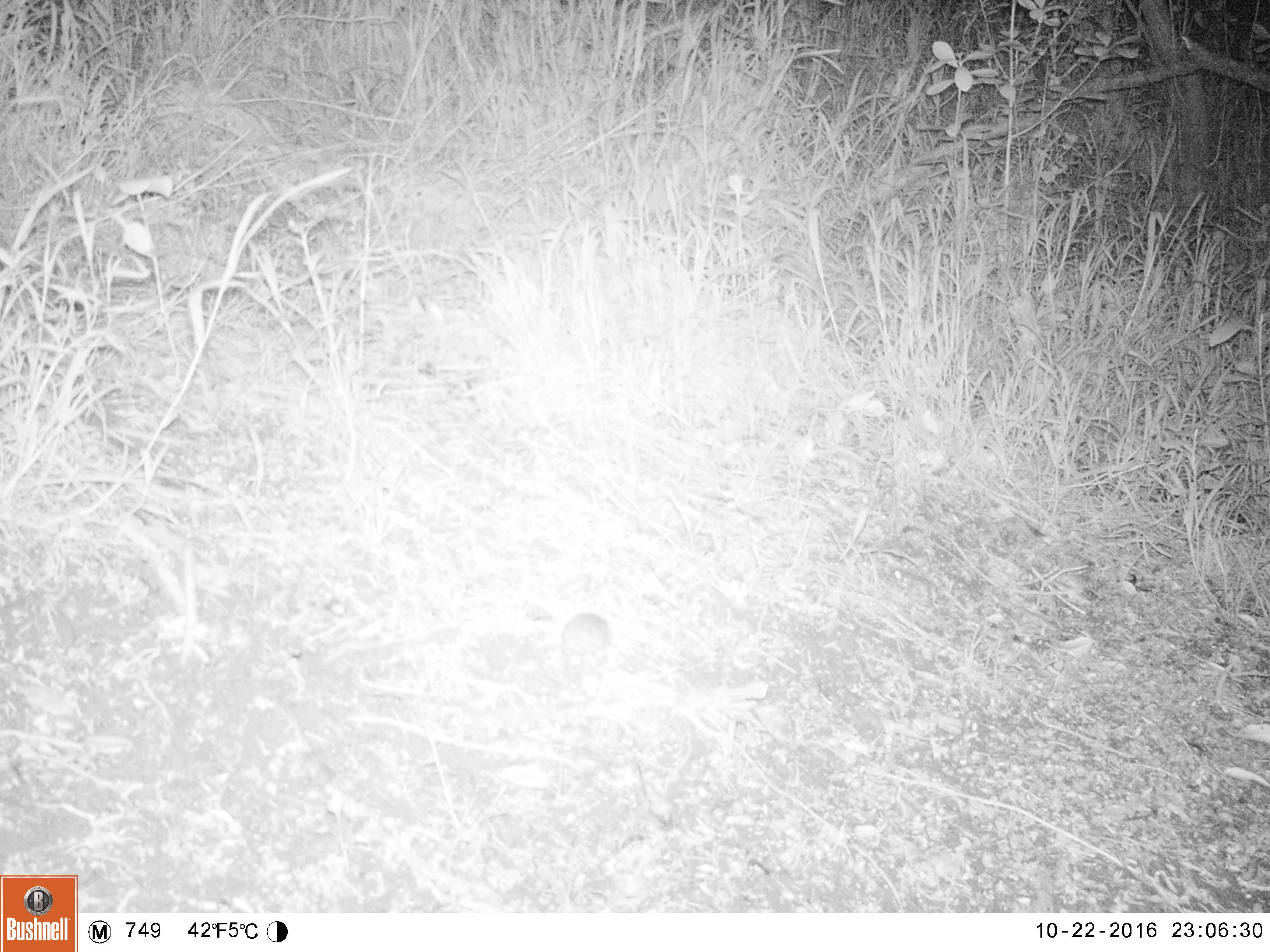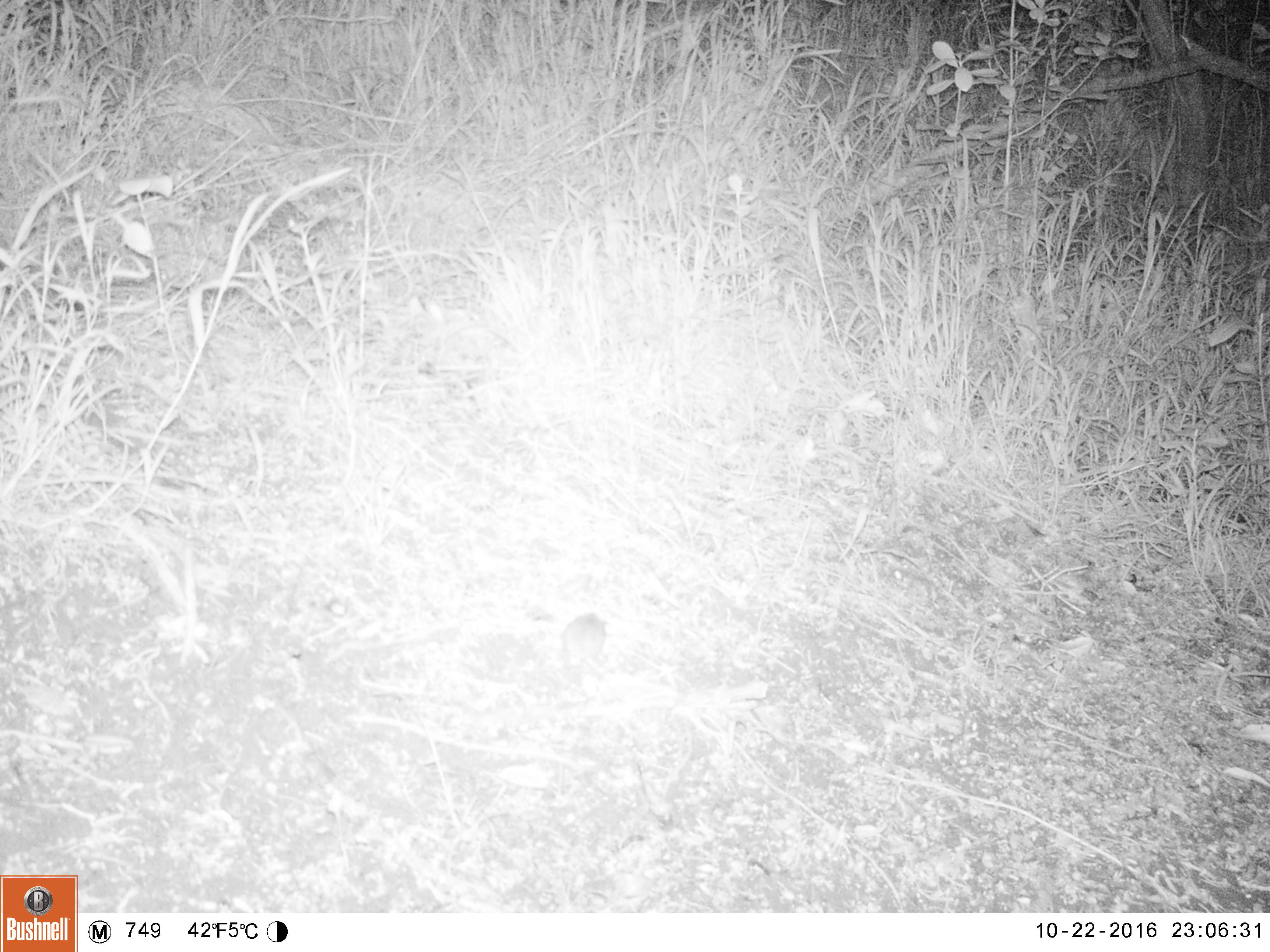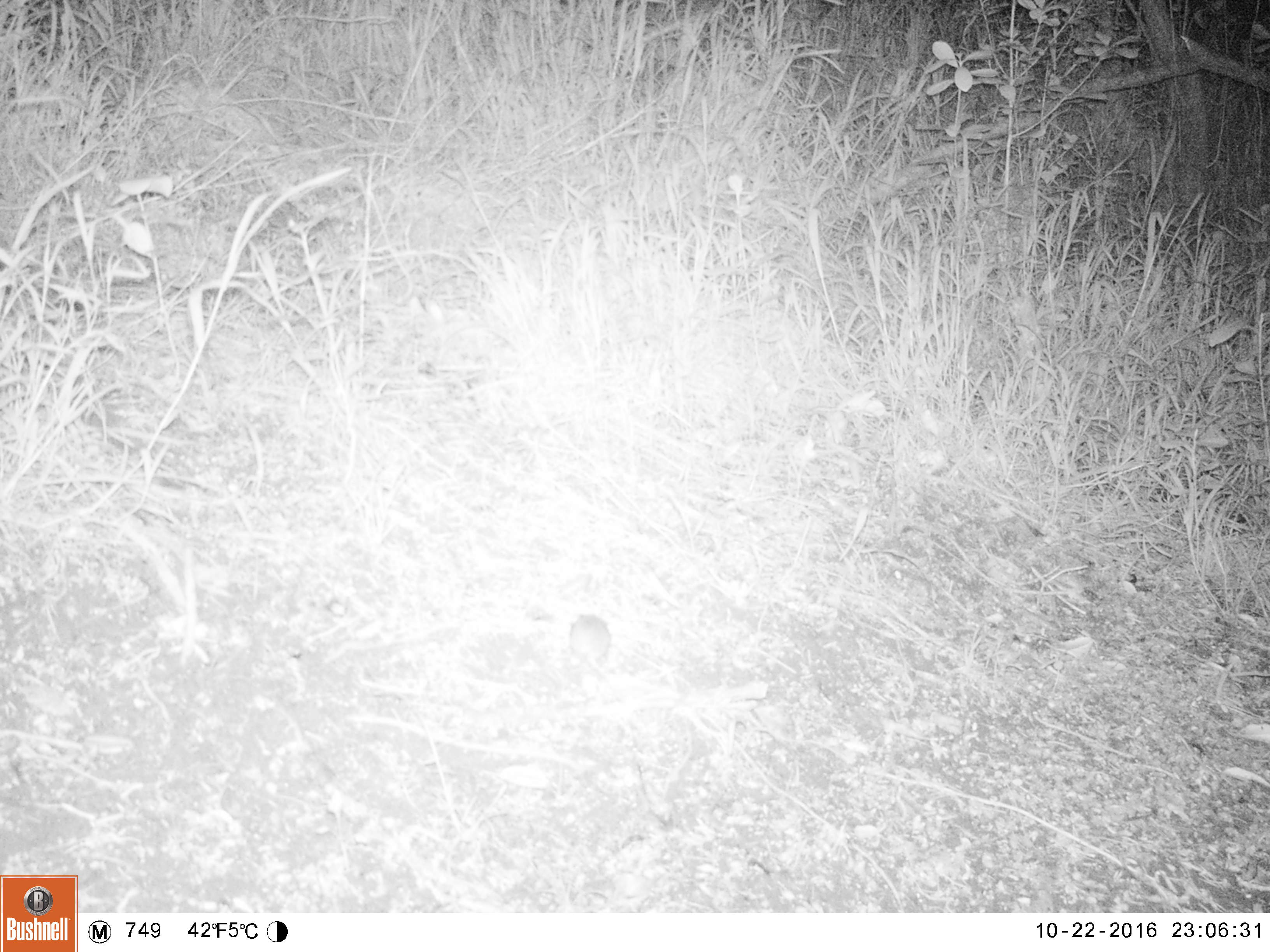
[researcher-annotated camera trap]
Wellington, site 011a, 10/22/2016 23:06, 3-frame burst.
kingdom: Animalia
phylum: Chordata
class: Mammalia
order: Rodentia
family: Muridae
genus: Mus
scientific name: Mus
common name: mouse